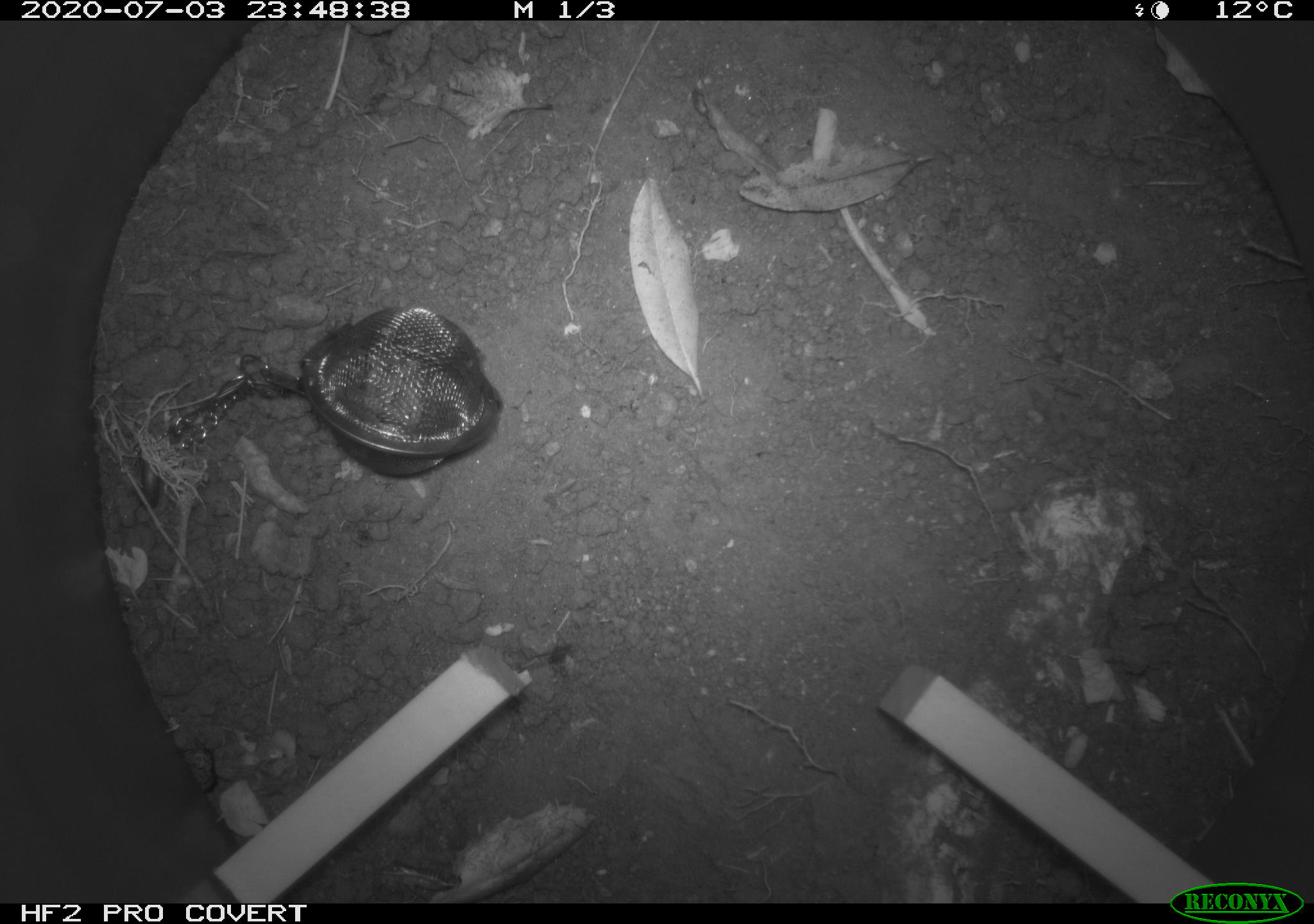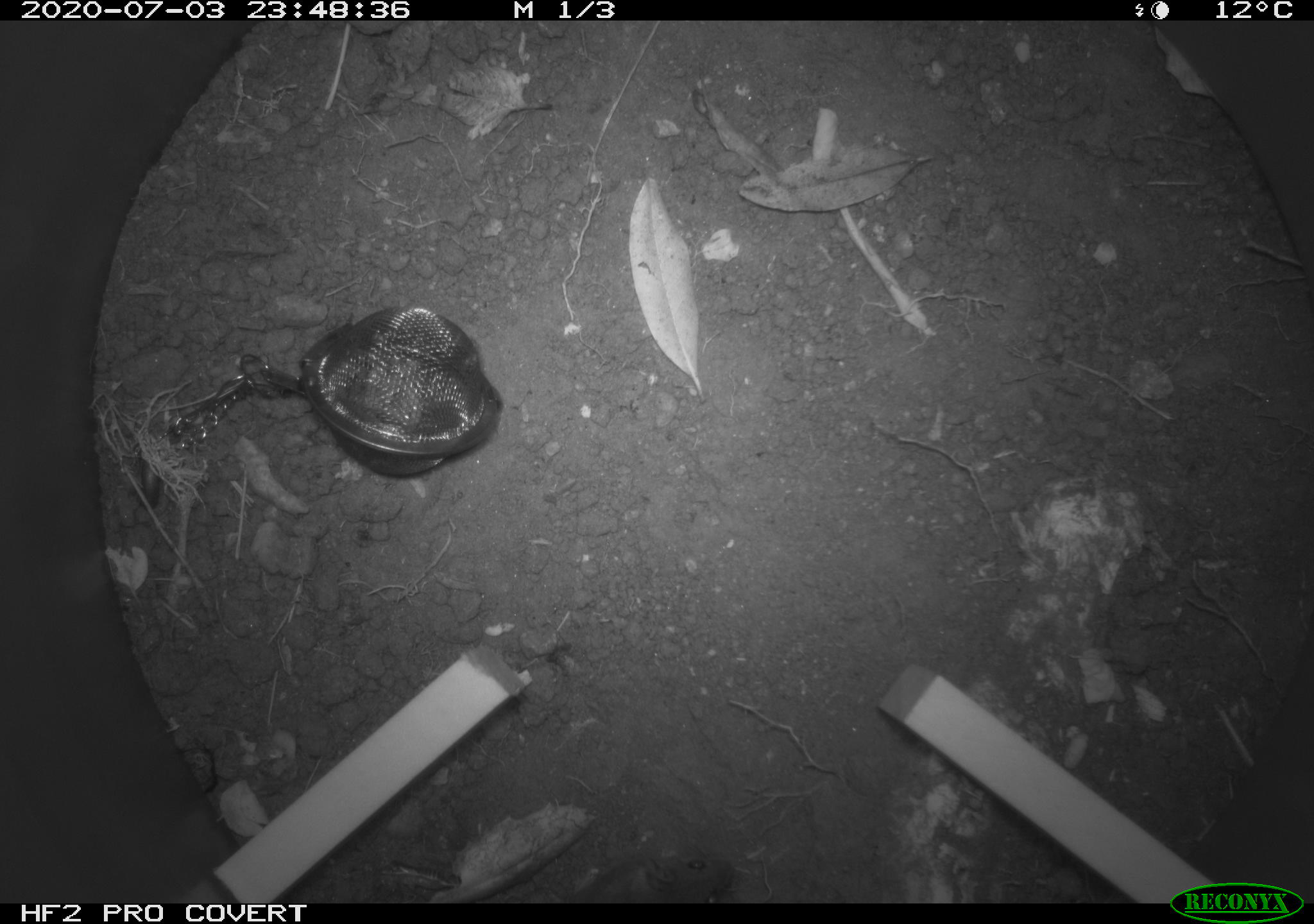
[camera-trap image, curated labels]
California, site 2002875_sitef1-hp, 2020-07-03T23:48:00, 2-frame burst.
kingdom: Animalia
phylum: Chordata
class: Mammalia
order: Rodentia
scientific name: Rodentia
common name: rodent